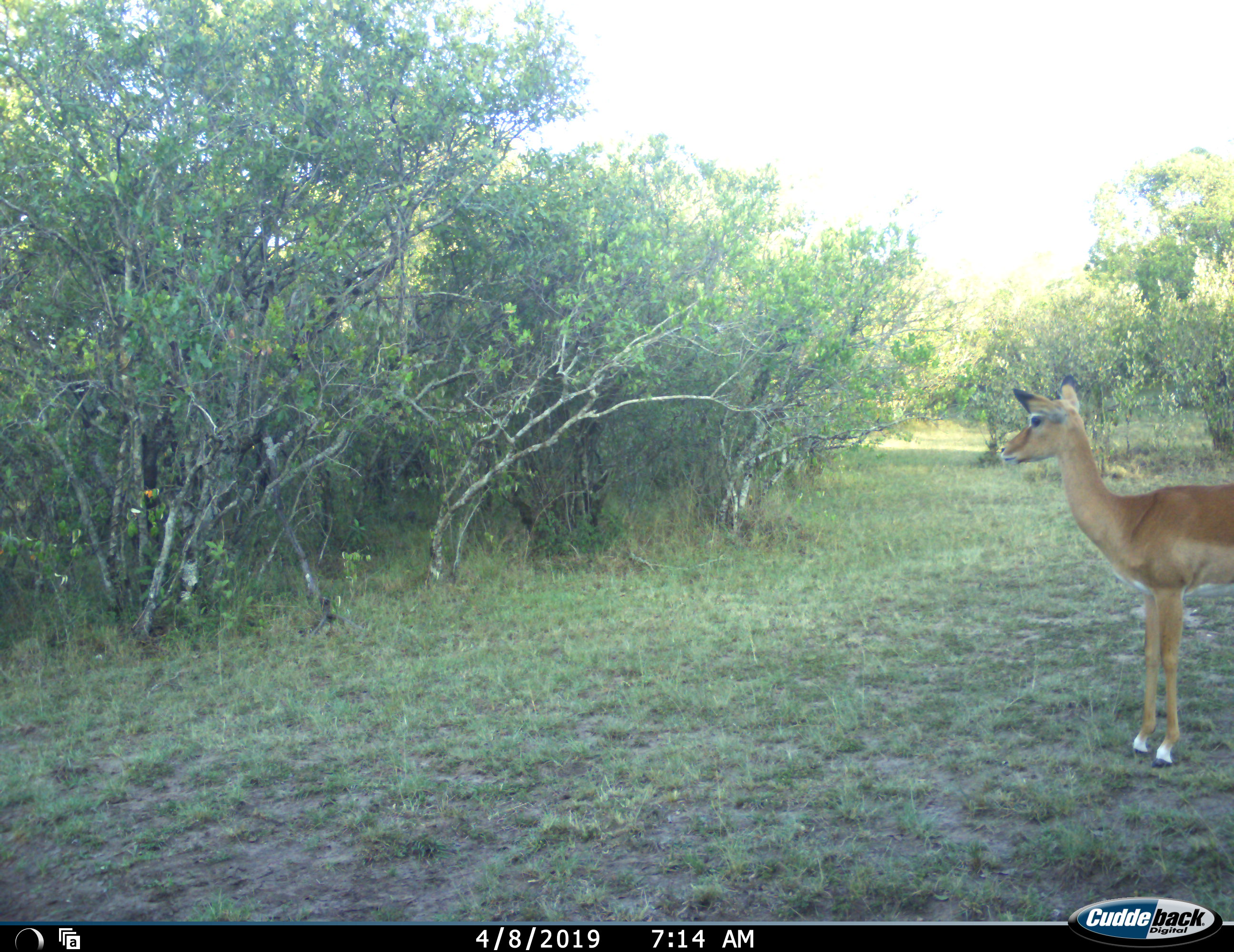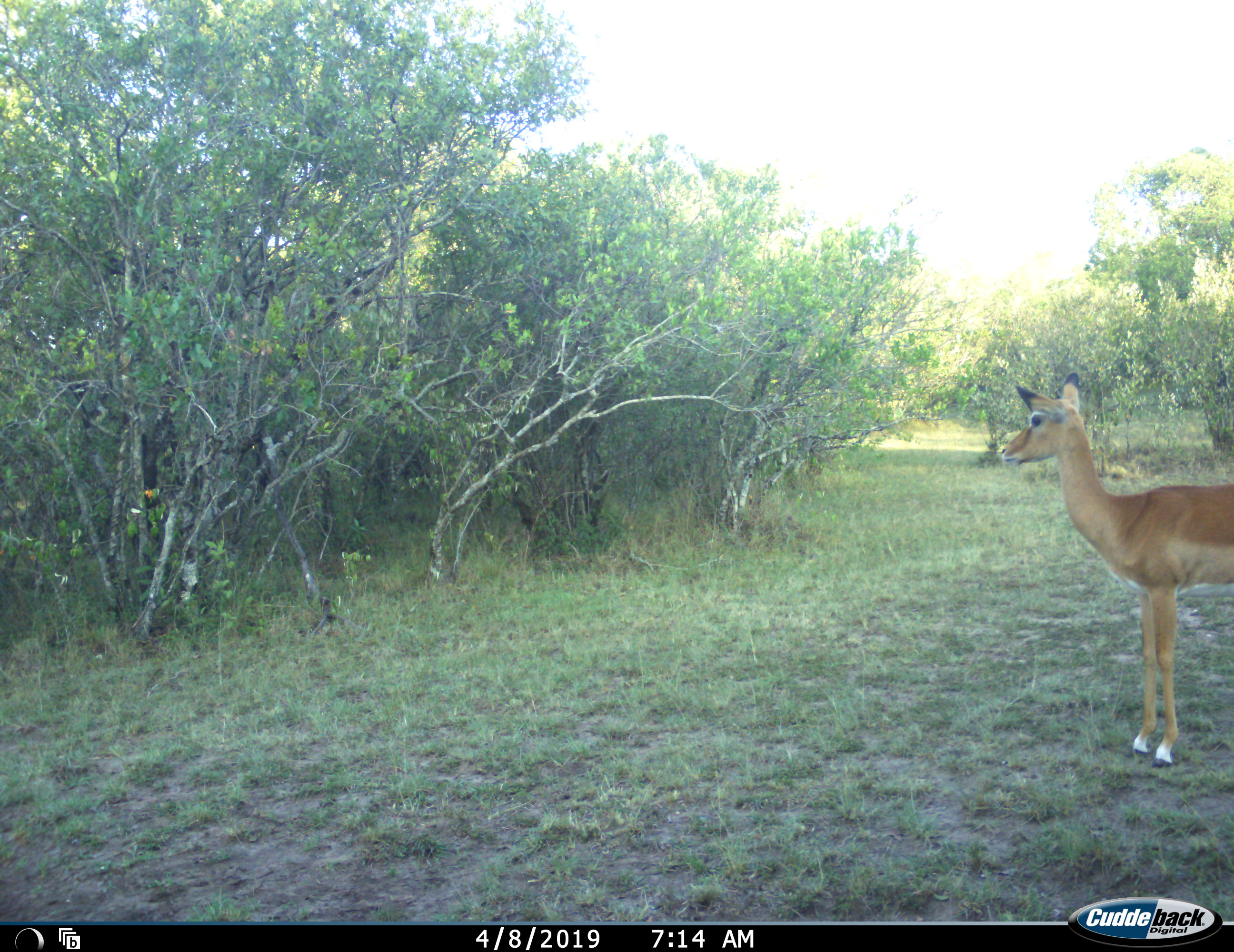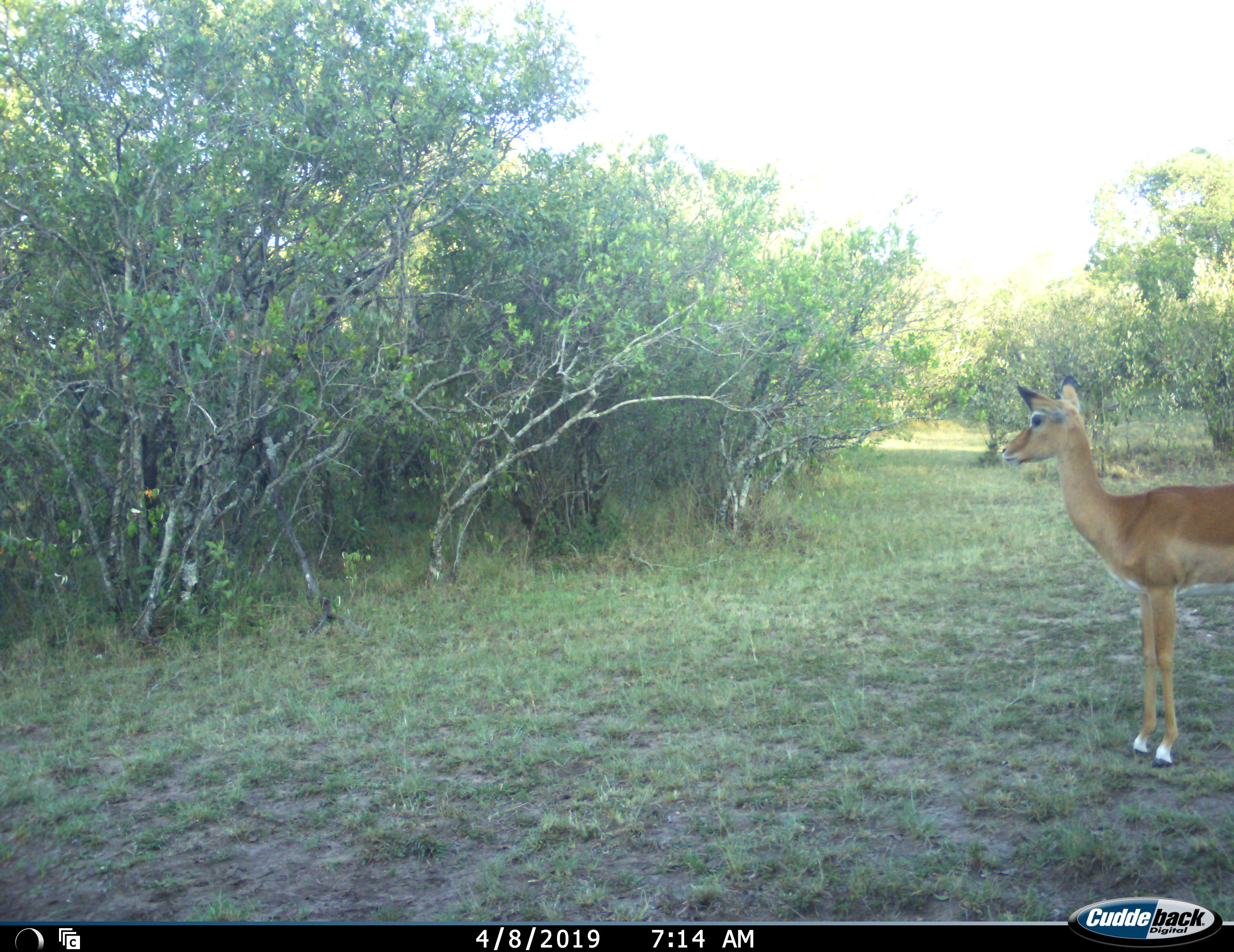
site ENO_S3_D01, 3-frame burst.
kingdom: Animalia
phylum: Chordata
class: Mammalia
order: Artiodactyla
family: Bovidae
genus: Aepyceros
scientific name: Aepyceros melampus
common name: impala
Impala (Aepyceros melampus), count 1. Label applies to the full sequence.